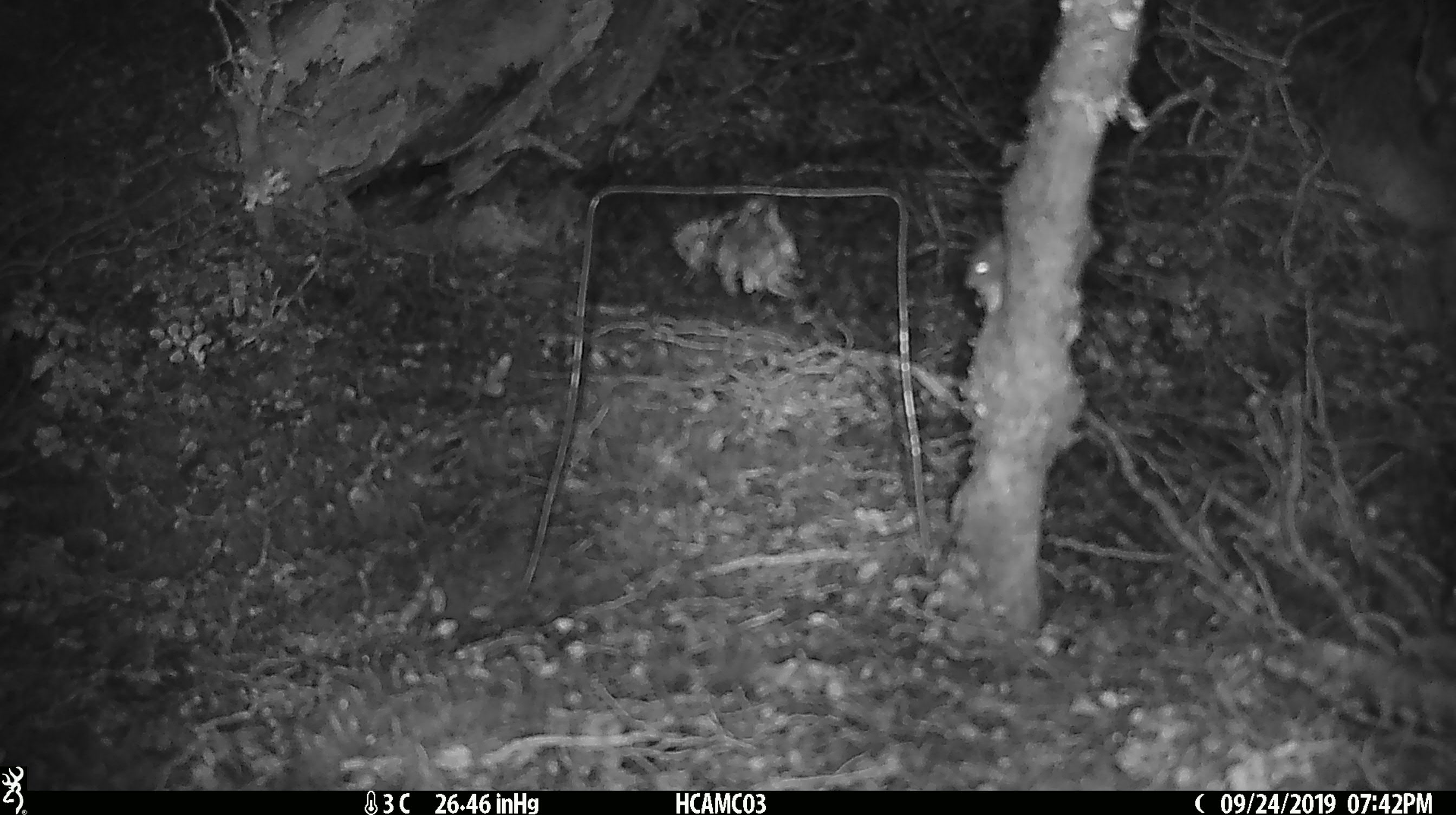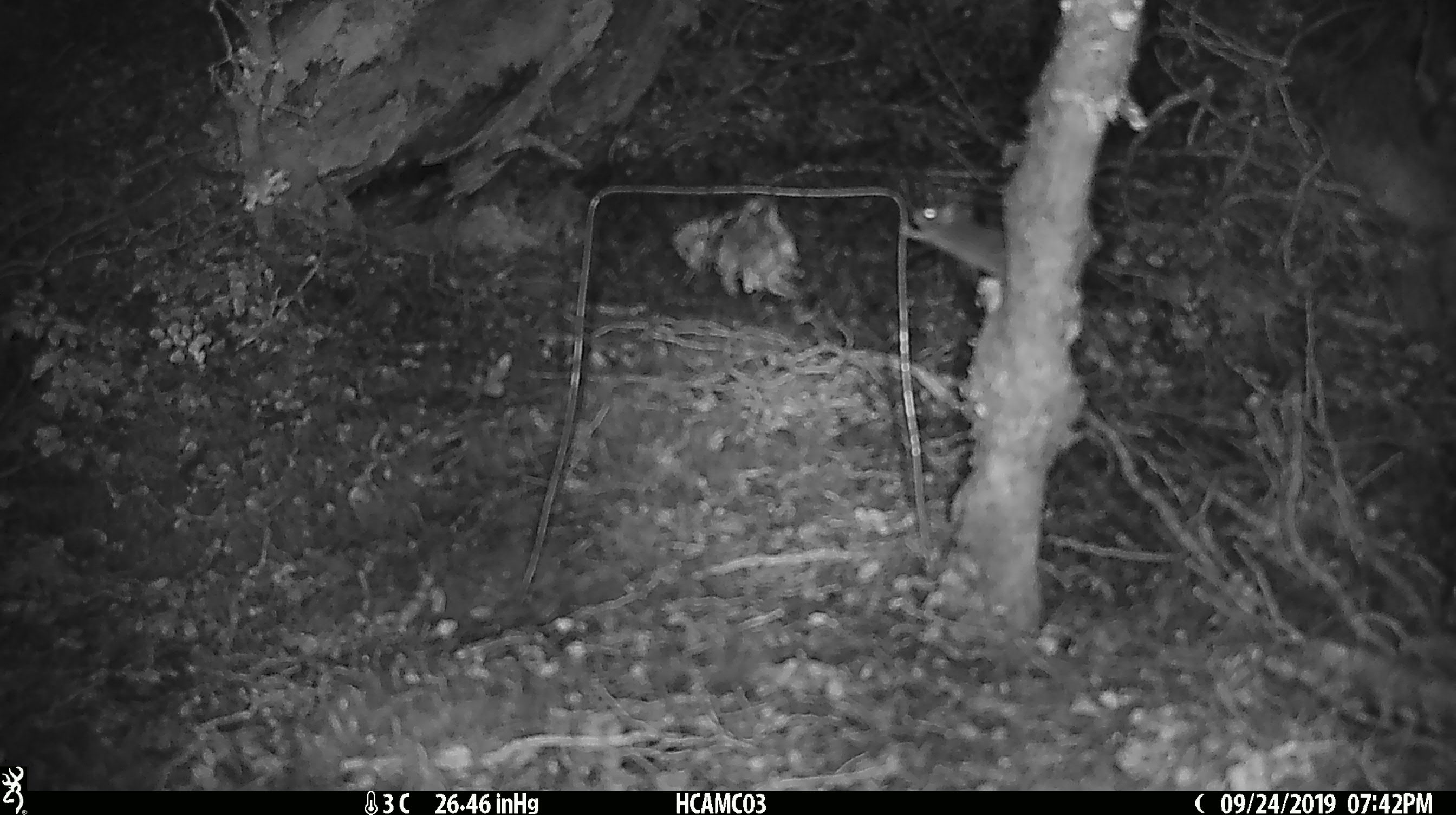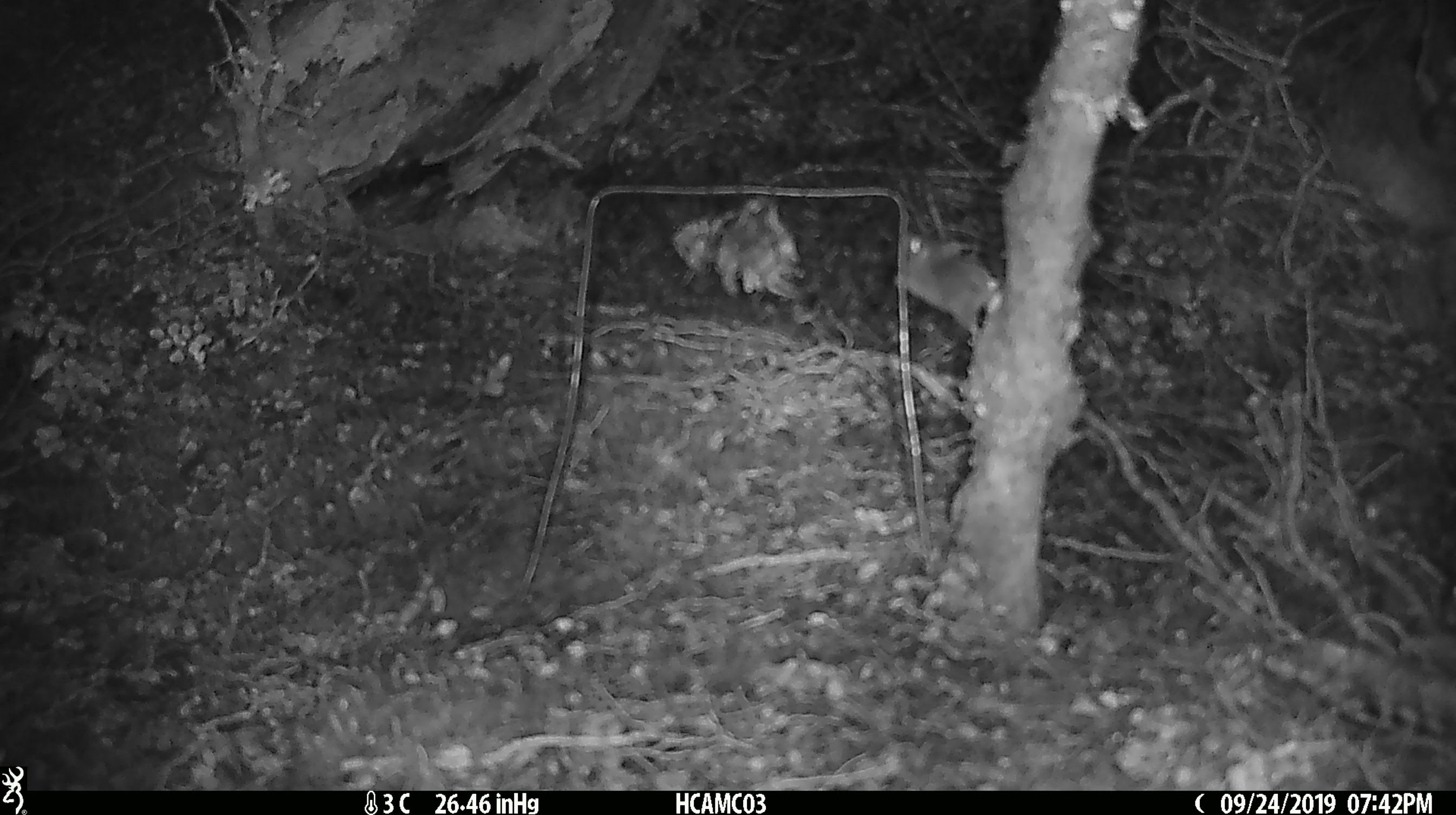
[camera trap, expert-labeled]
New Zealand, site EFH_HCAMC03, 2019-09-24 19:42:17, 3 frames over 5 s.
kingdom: Animalia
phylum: Chordata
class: Mammalia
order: Rodentia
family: Muridae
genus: Mus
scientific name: Mus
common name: mouse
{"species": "mouse (Mus)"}